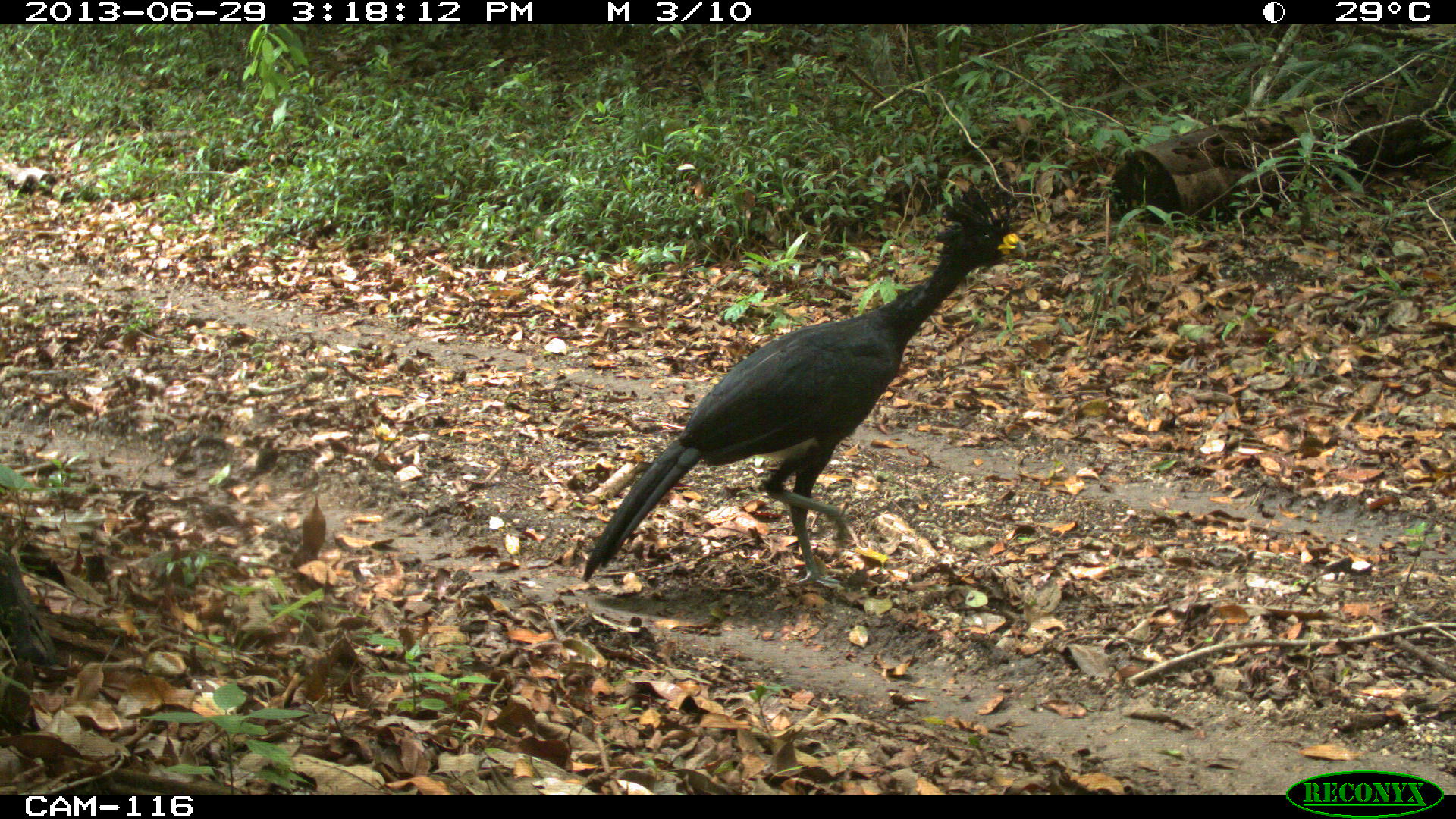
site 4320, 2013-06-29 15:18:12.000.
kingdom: Animalia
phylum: Chordata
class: Aves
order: Galliformes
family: Cracidae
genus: Crax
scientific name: Crax rubra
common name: great curassow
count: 1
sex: male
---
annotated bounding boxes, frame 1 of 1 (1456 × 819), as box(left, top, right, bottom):
crax rubra: box(580, 182, 1027, 585)